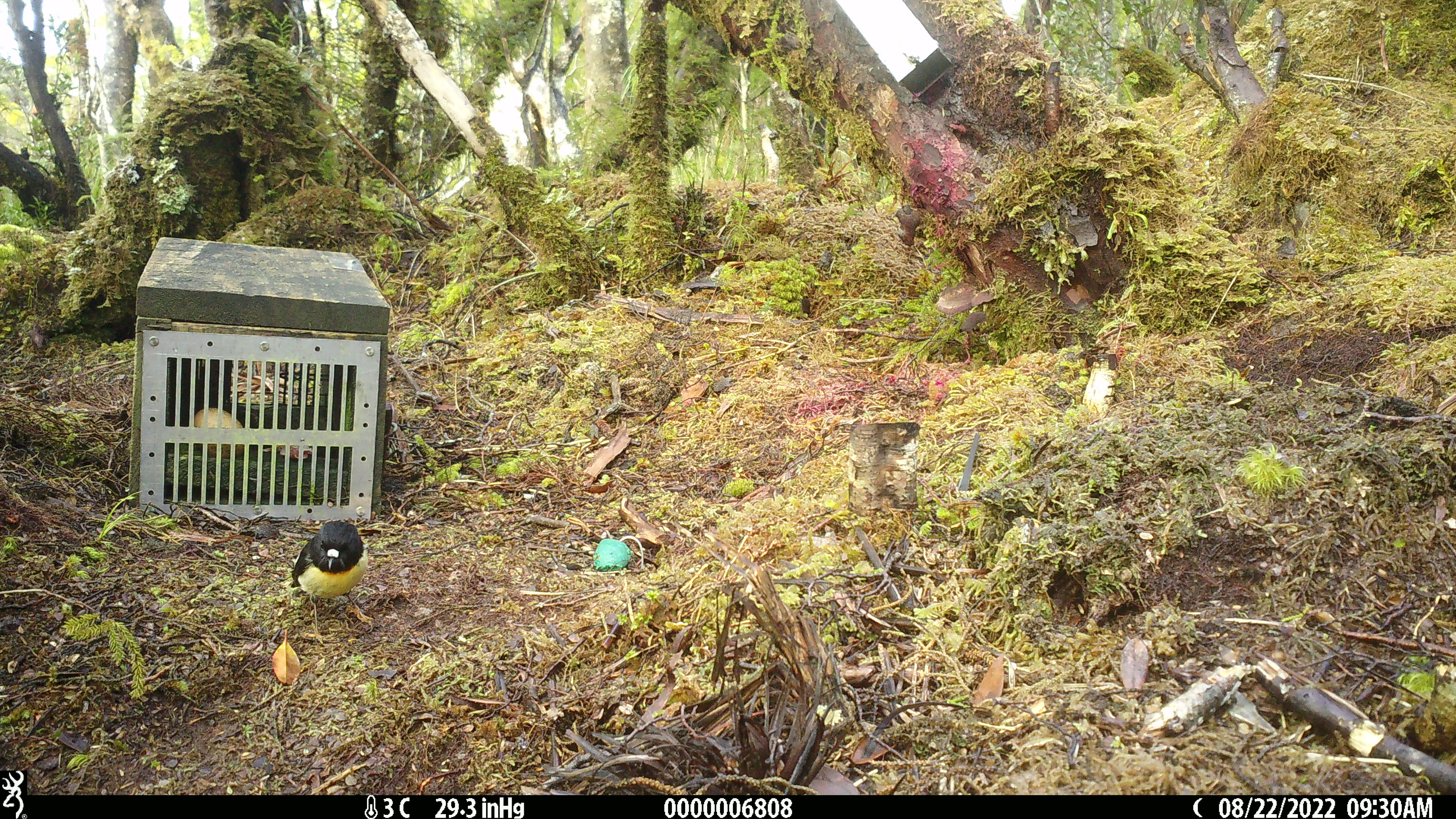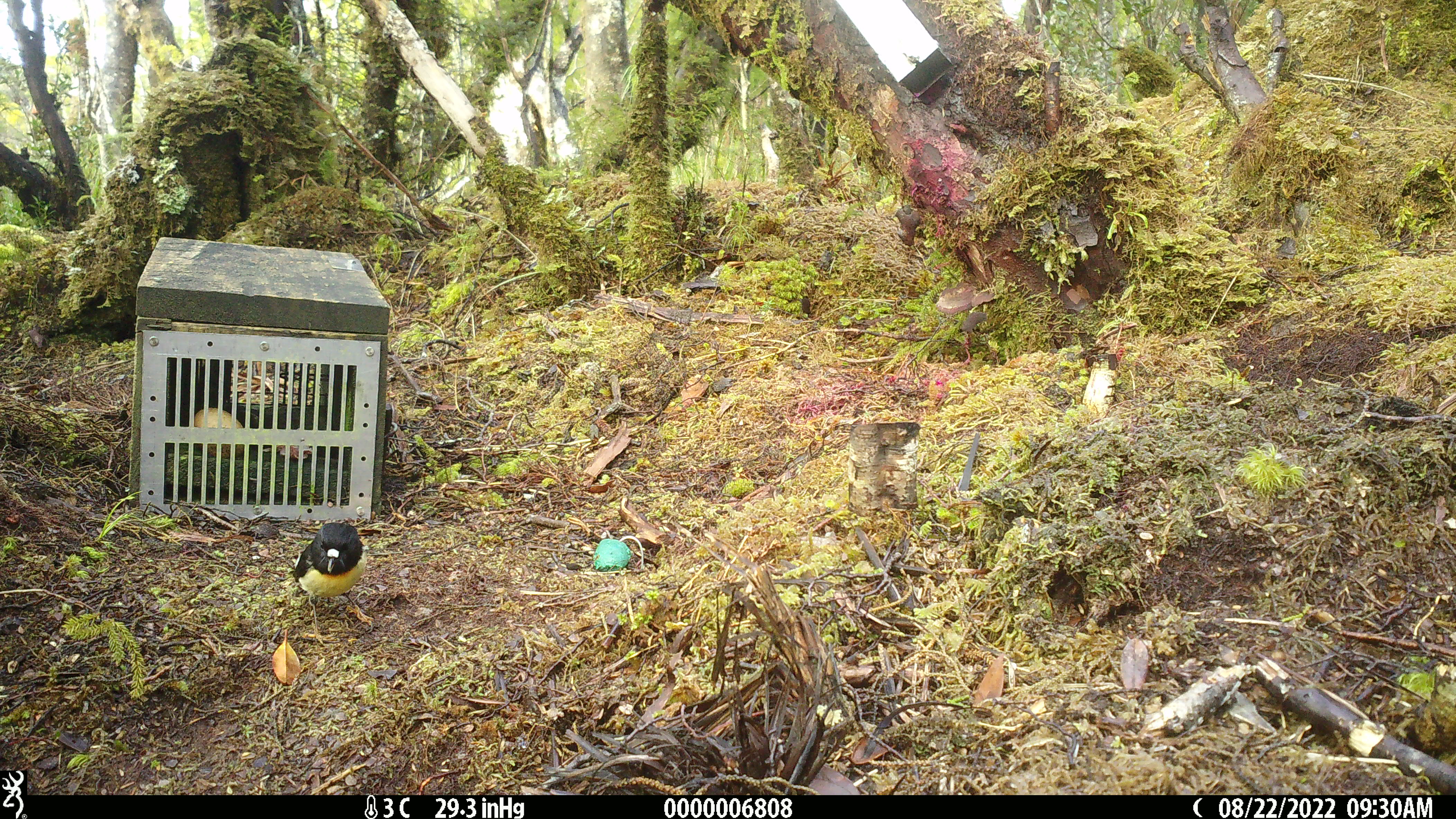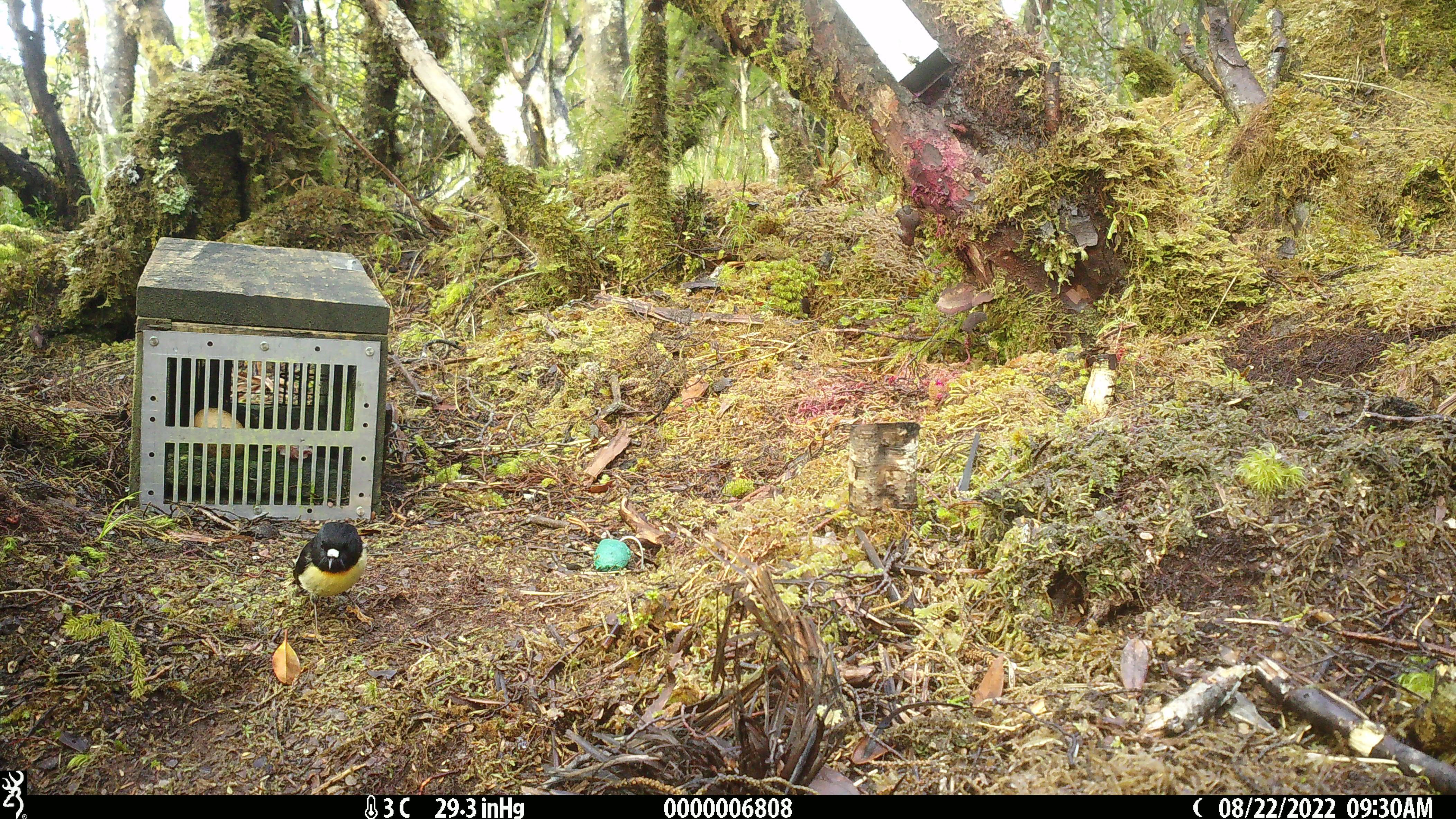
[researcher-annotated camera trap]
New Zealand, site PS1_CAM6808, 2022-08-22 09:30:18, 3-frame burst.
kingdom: Animalia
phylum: Chordata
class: Aves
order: Passeriformes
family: Petroicidae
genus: Petroica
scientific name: Petroica macrocephala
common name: tomtit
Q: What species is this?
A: Tomtit (Petroica macrocephala).